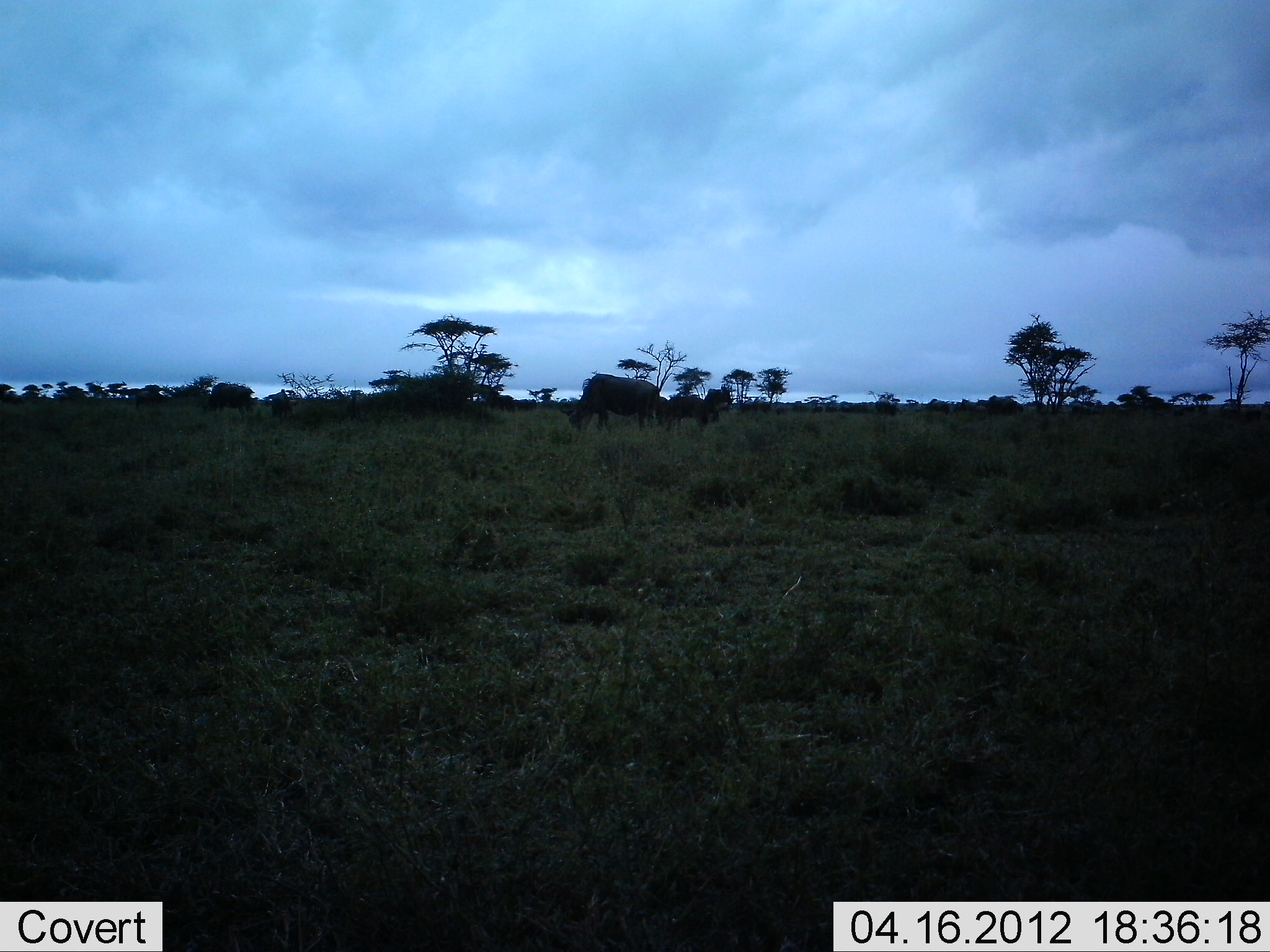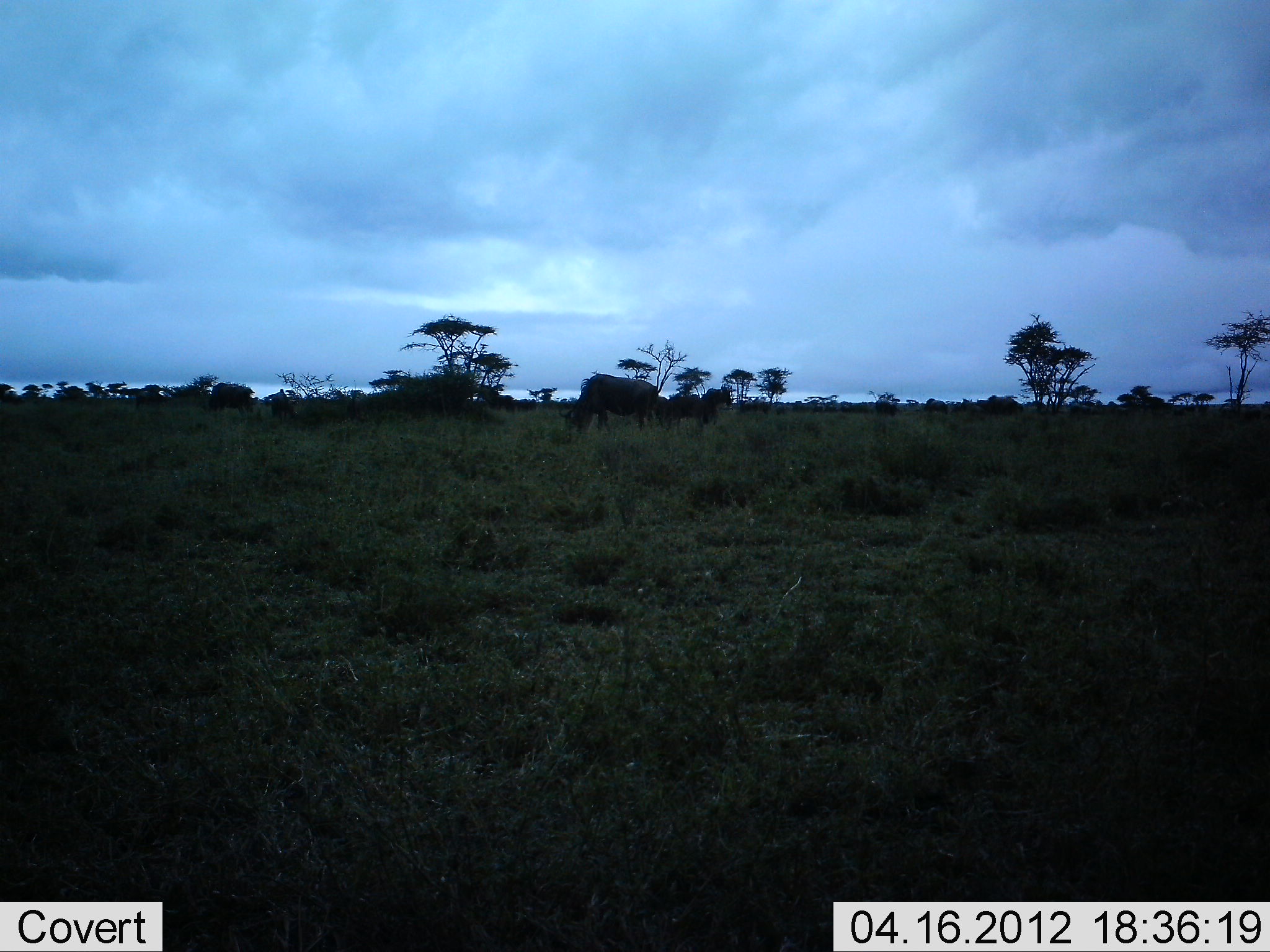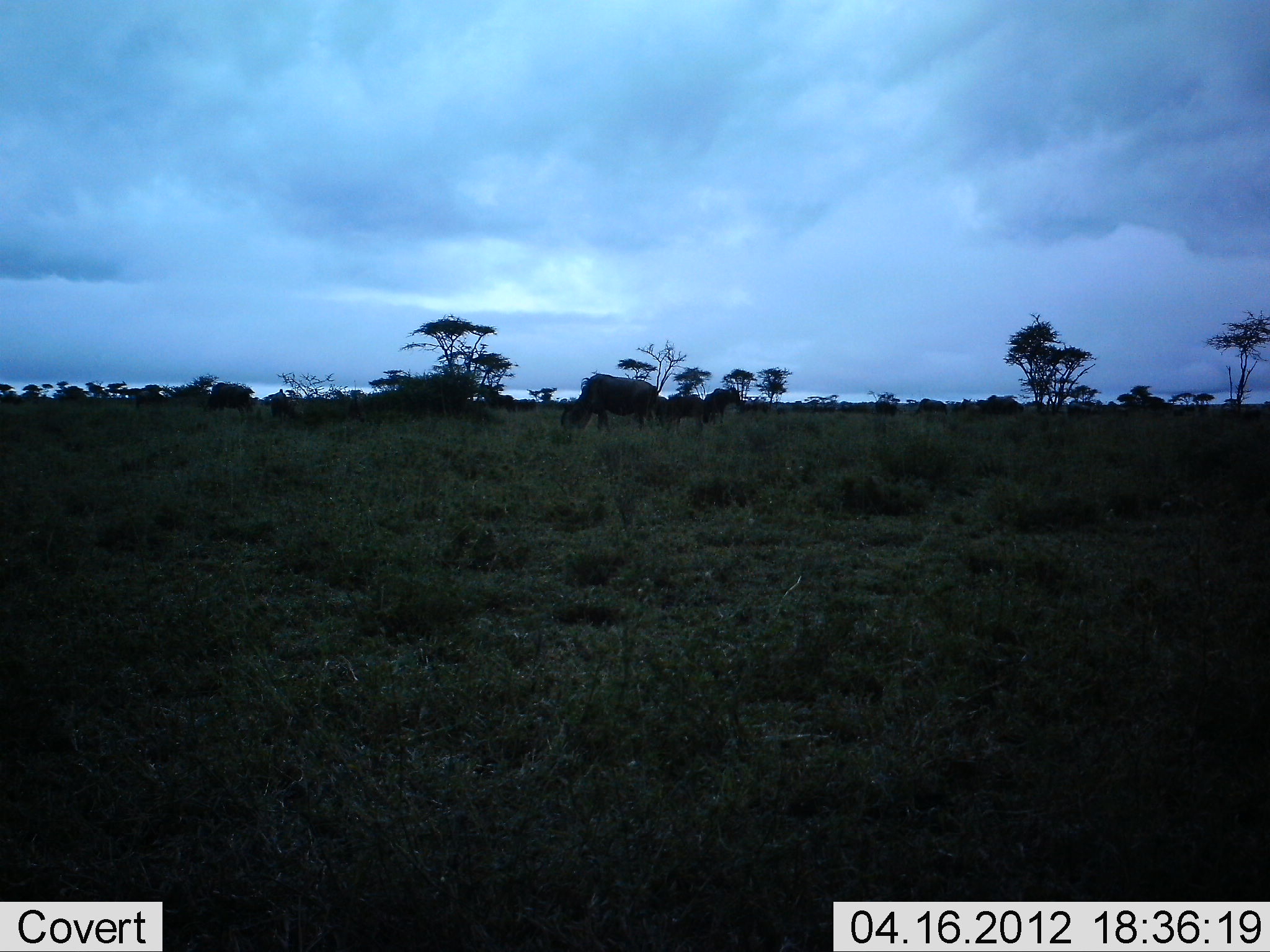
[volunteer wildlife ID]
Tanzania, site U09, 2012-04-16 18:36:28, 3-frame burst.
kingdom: Animalia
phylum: Chordata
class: Mammalia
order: Artiodactyla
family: Bovidae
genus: Connochaetes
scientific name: Connochaetes taurinus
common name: blue wildebeest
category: wildebeest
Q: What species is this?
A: Wildebeest (blue wildebeest) (Connochaetes taurinus).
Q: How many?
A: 5.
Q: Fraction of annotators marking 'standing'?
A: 33%.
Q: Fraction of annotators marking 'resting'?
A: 0%.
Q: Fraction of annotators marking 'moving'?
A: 6%.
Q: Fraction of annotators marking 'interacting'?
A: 0%.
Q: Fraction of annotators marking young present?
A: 0%.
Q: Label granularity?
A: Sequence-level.